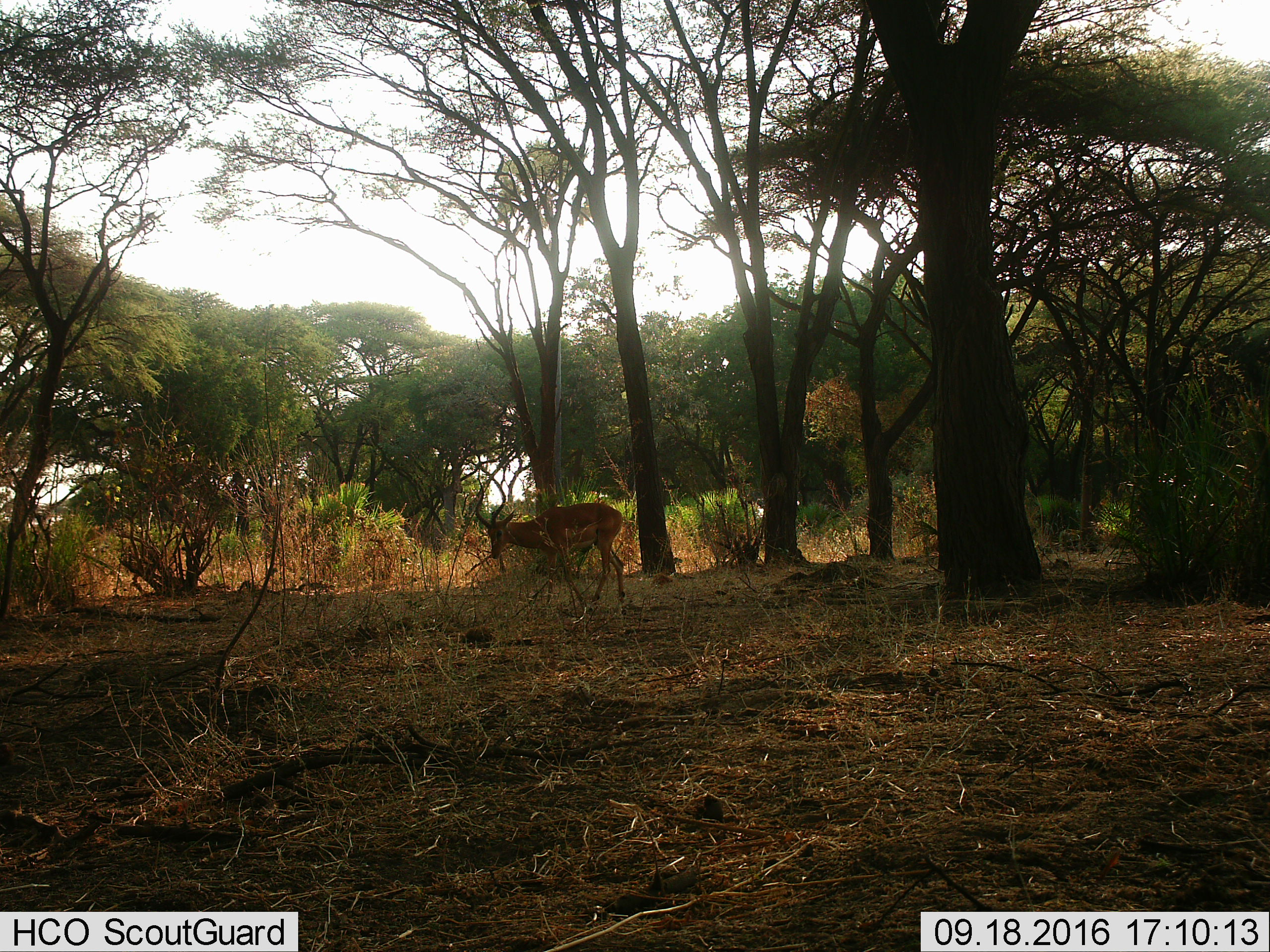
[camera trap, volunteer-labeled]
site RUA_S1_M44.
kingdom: Animalia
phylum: Chordata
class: Mammalia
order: Artiodactyla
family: Bovidae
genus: Aepyceros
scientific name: Aepyceros melampus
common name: impala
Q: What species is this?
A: Impala (Aepyceros melampus).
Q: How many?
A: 1.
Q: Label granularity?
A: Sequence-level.